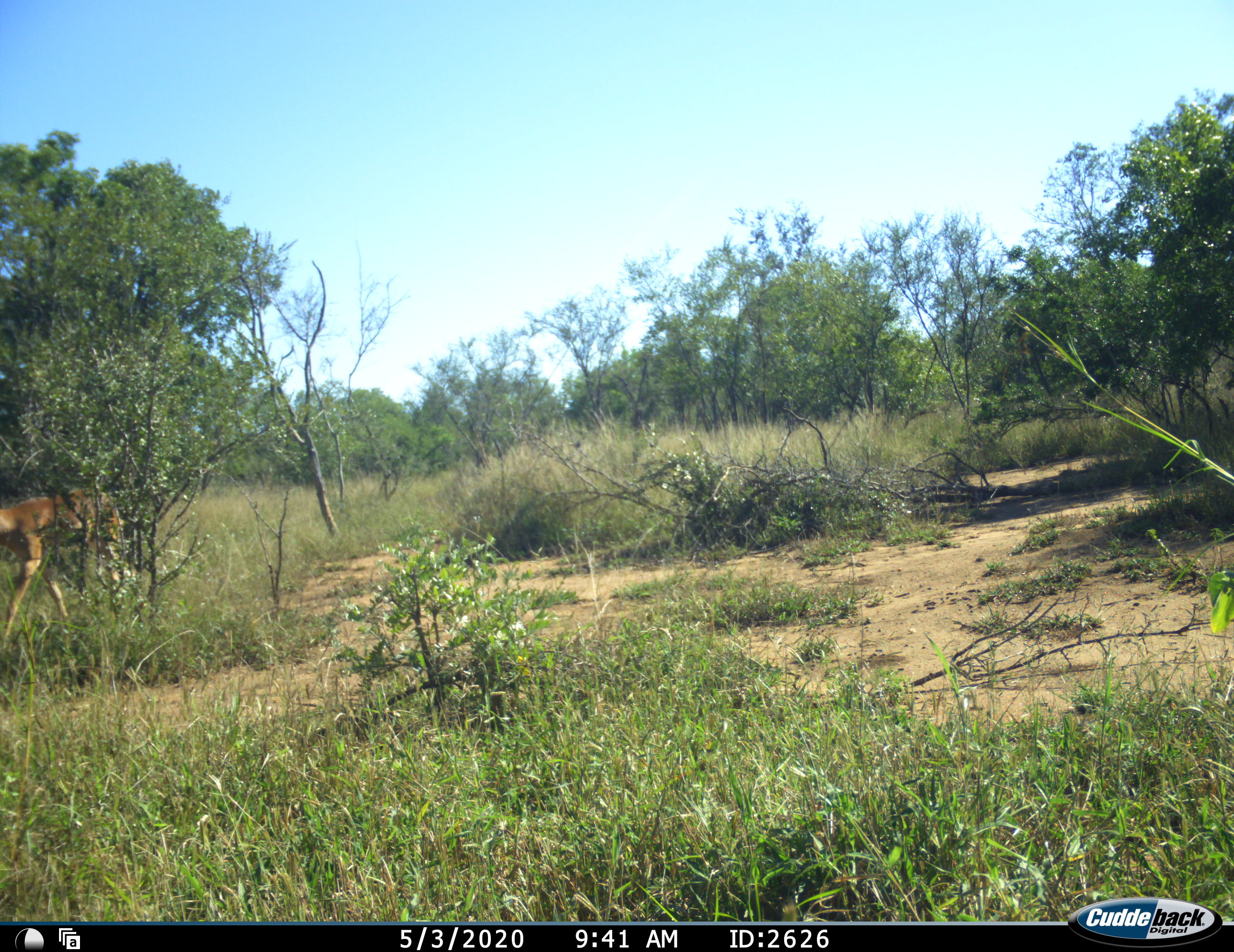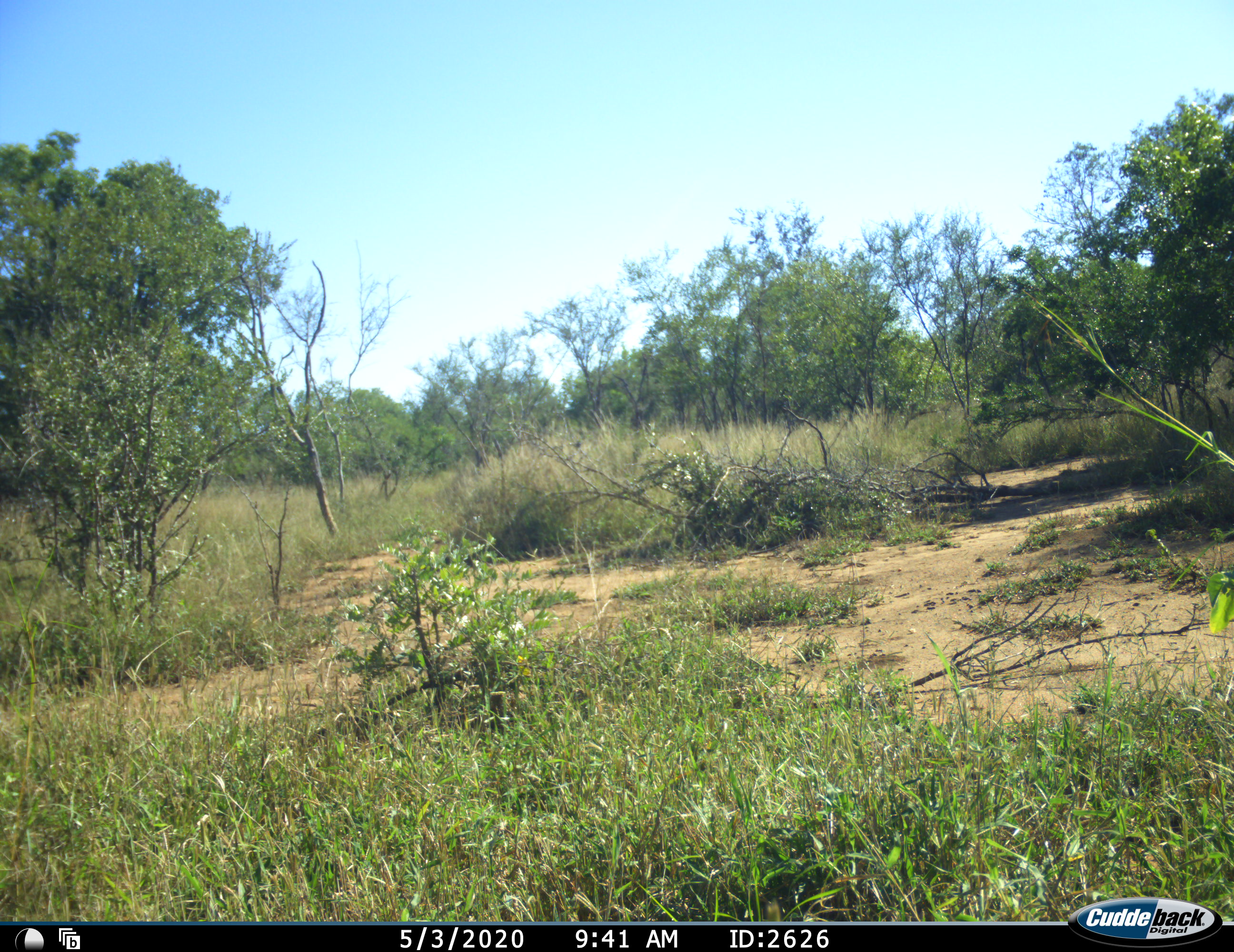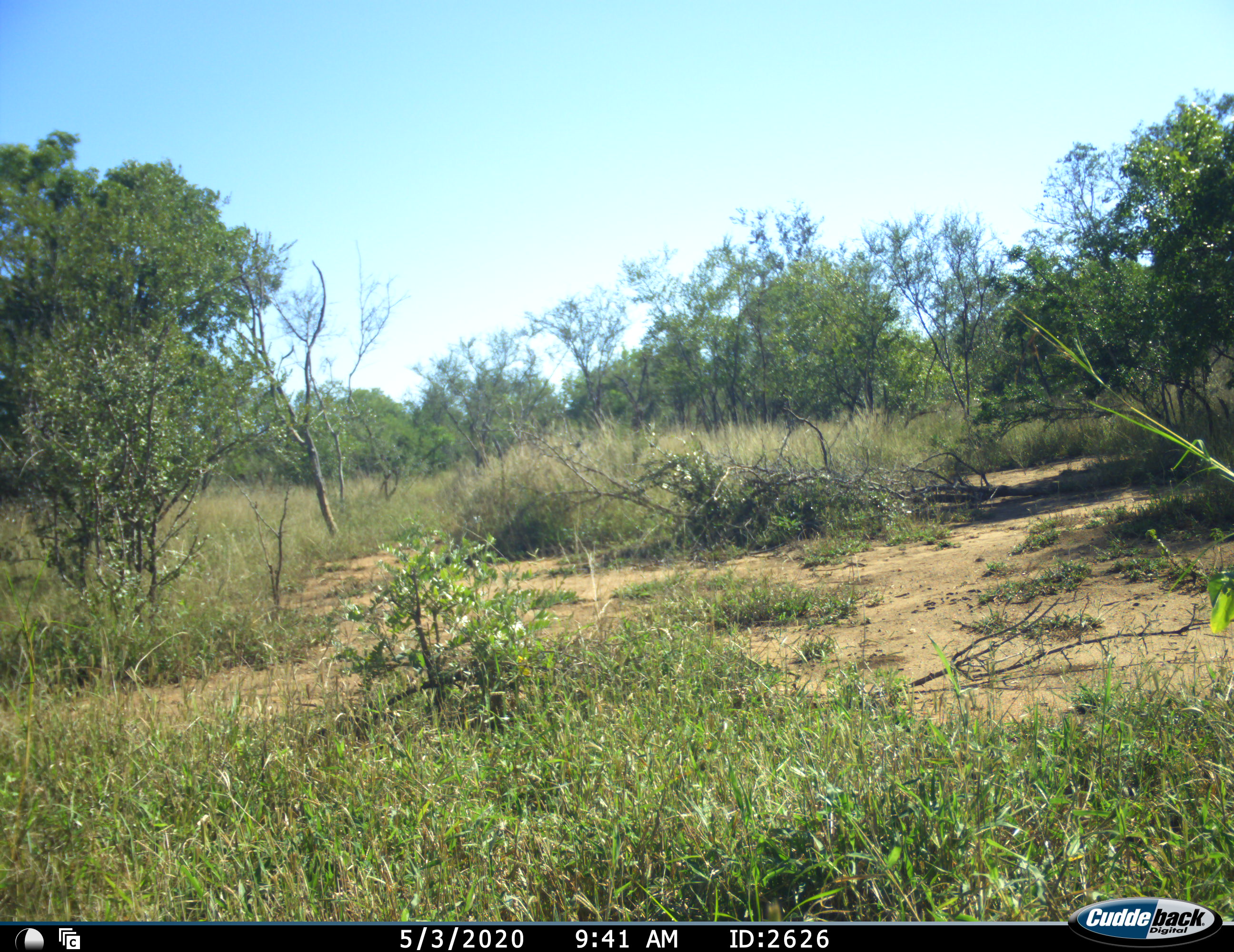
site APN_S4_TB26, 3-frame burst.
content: unidentified animal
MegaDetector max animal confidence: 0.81